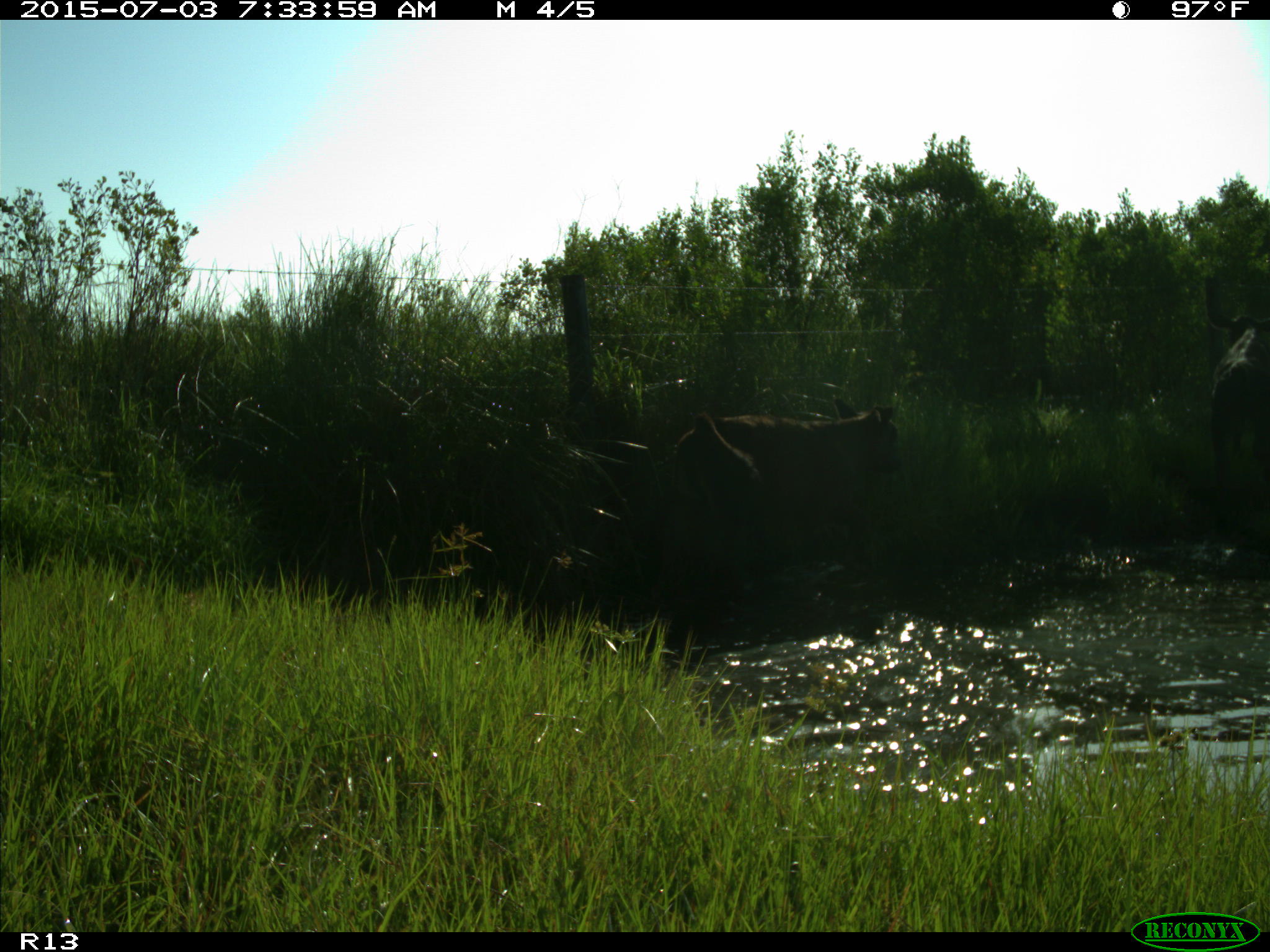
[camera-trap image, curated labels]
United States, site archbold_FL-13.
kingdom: Animalia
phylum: Chordata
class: Mammalia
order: Artiodactyla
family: Bovidae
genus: Bos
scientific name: Bos taurus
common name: domestic cow